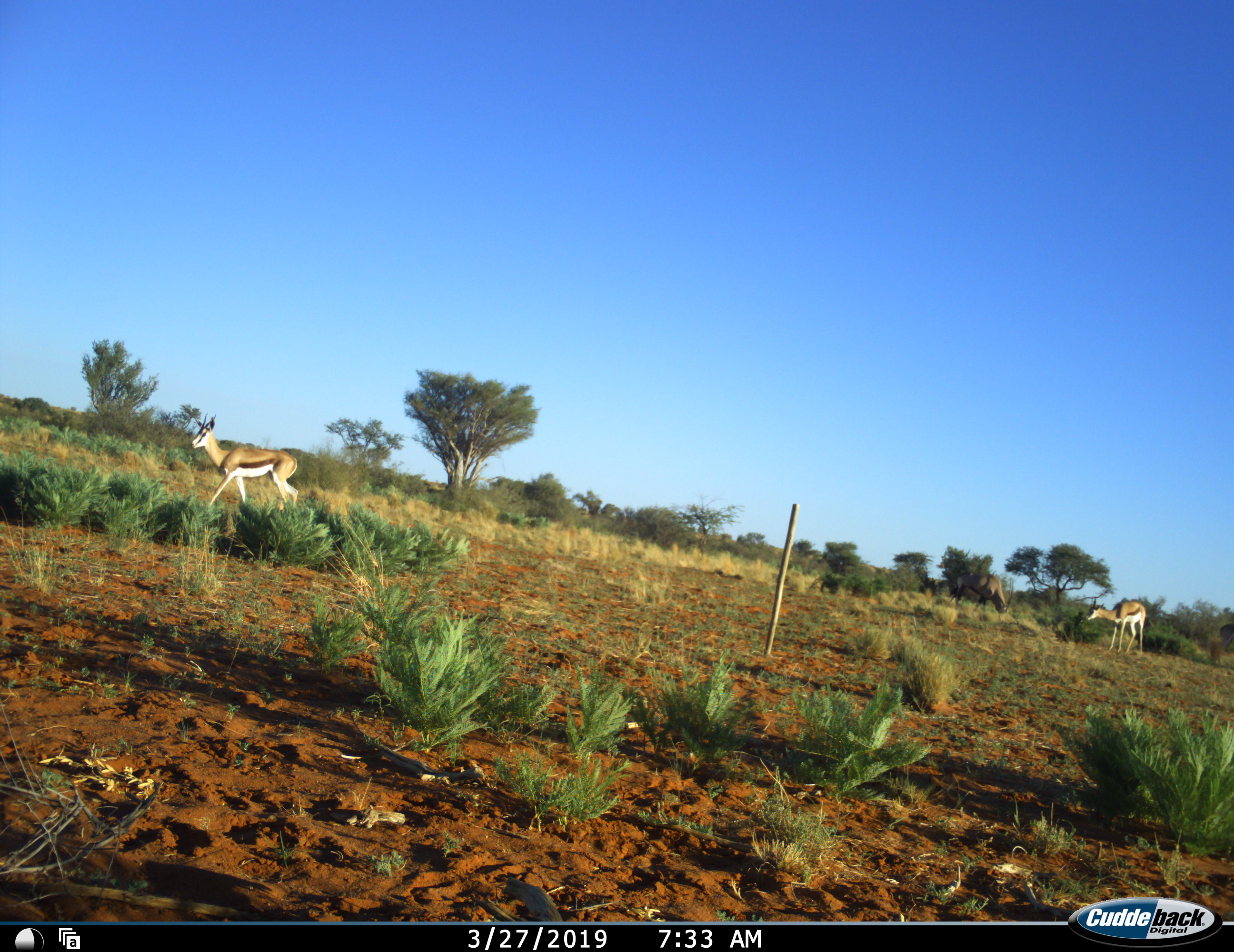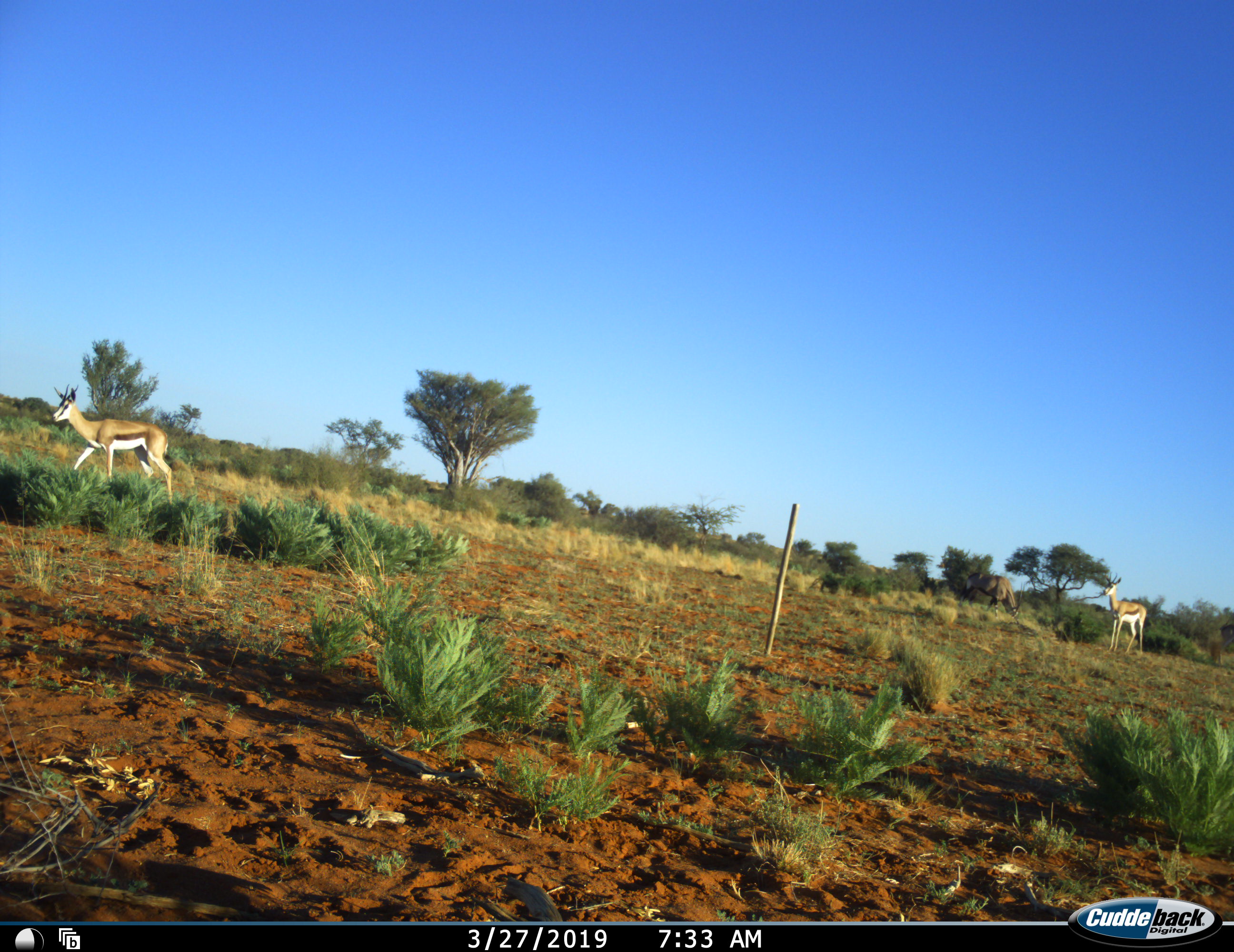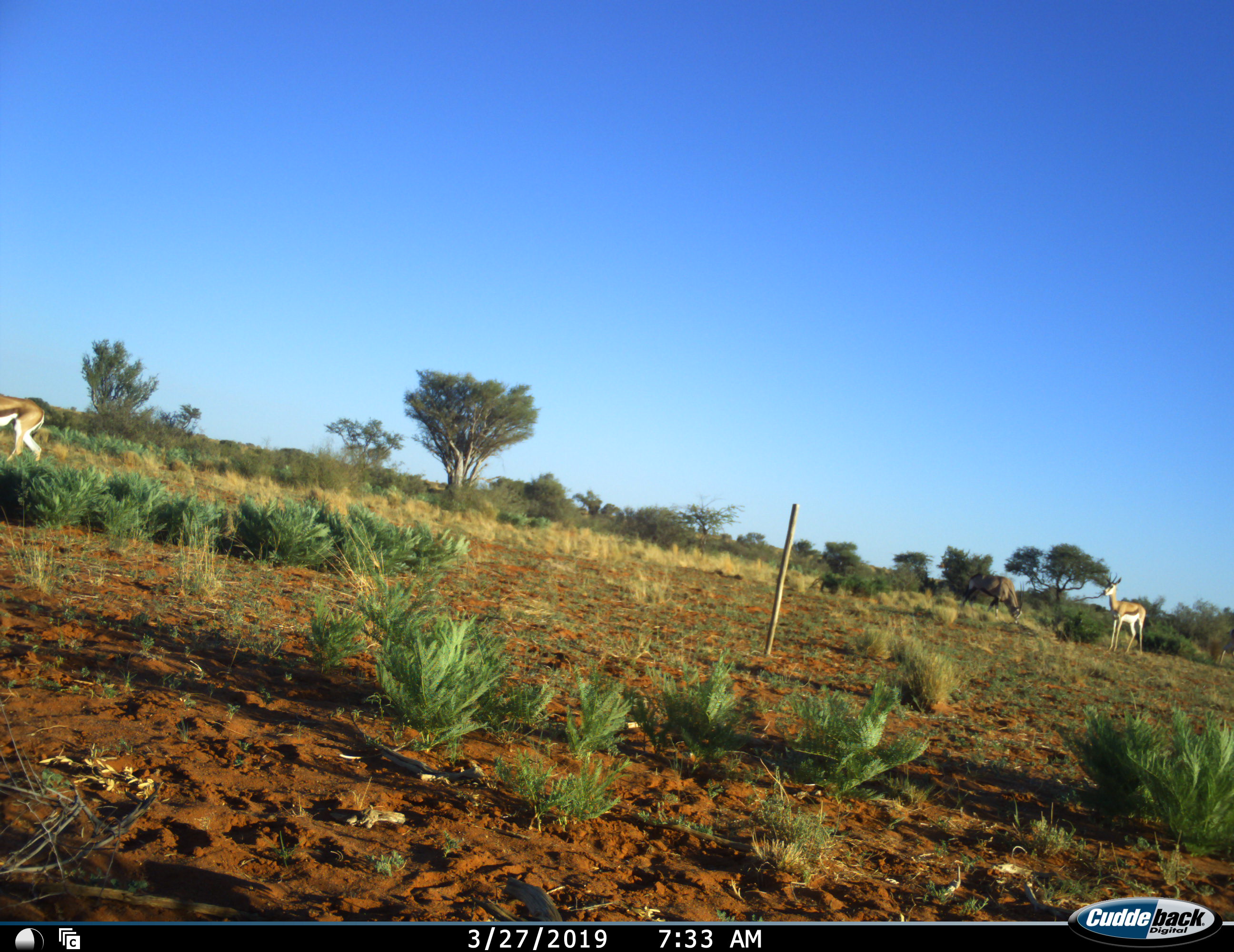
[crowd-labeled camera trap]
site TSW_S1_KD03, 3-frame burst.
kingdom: Animalia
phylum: Chordata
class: Mammalia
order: Artiodactyla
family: Bovidae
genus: Oryx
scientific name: Oryx gazella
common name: gemsbok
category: oryx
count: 1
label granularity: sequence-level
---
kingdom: Animalia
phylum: Chordata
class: Mammalia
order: Artiodactyla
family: Bovidae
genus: Antidorcas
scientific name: Antidorcas marsupialis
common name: springbok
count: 2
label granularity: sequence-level